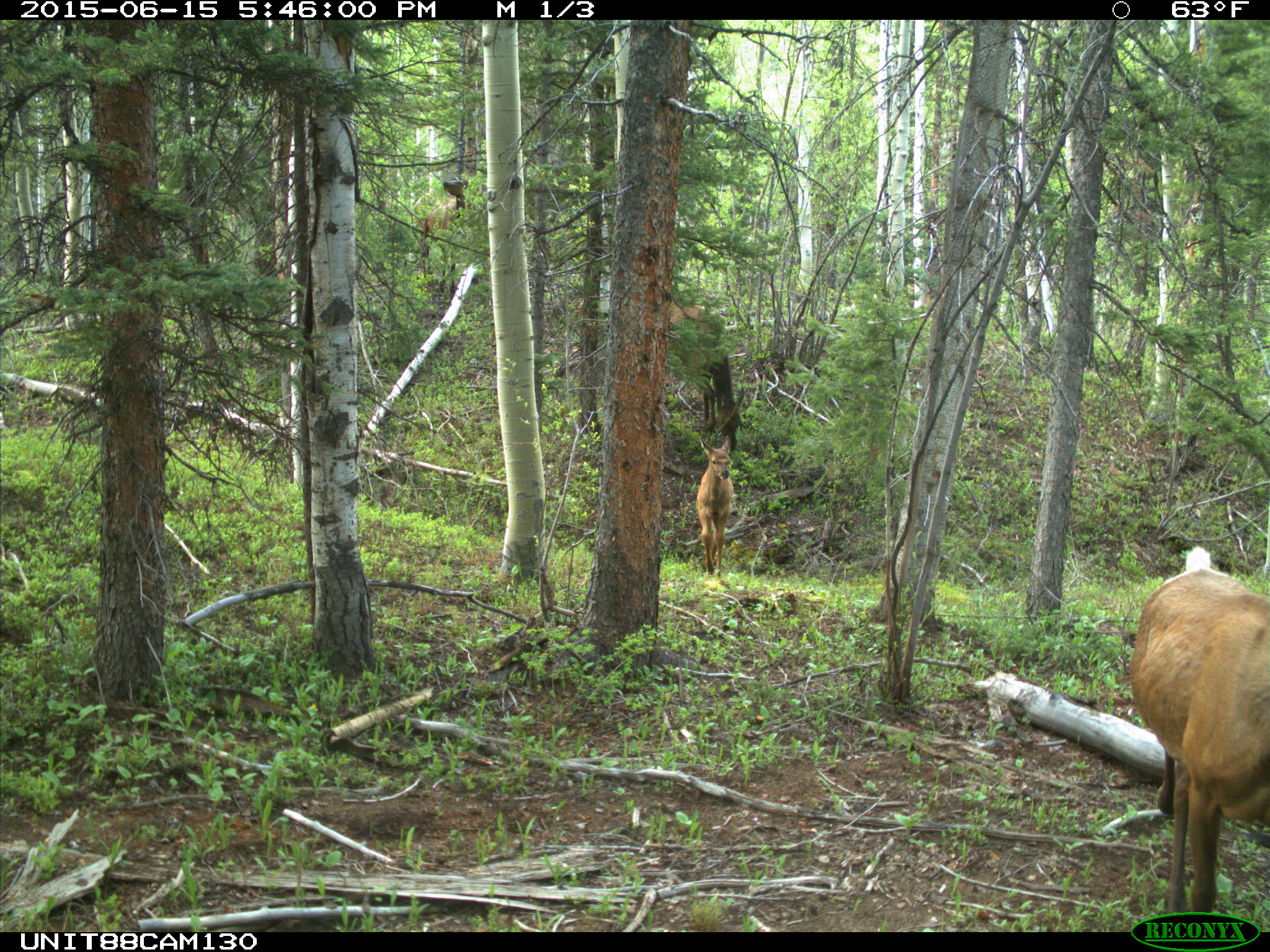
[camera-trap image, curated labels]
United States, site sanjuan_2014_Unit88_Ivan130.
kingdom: Animalia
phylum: Chordata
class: Mammalia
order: Artiodactyla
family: Cervidae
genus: Cervus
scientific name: Cervus elaphus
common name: red deer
Cervus elaphus (red deer).